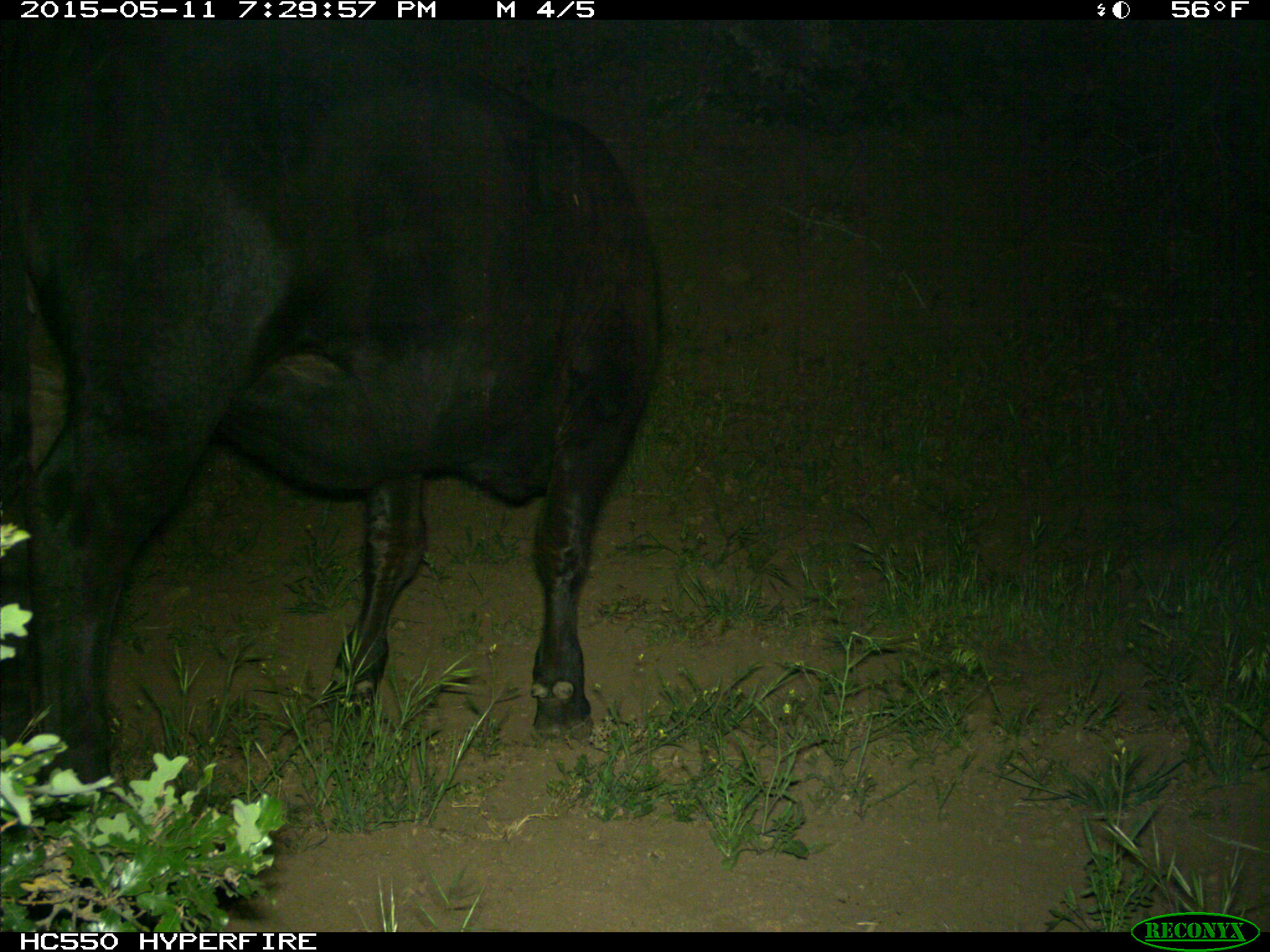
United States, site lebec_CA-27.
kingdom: Animalia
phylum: Chordata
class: Mammalia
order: Artiodactyla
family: Bovidae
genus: Bos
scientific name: Bos taurus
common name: domestic cow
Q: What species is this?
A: Bos taurus (domestic cow).